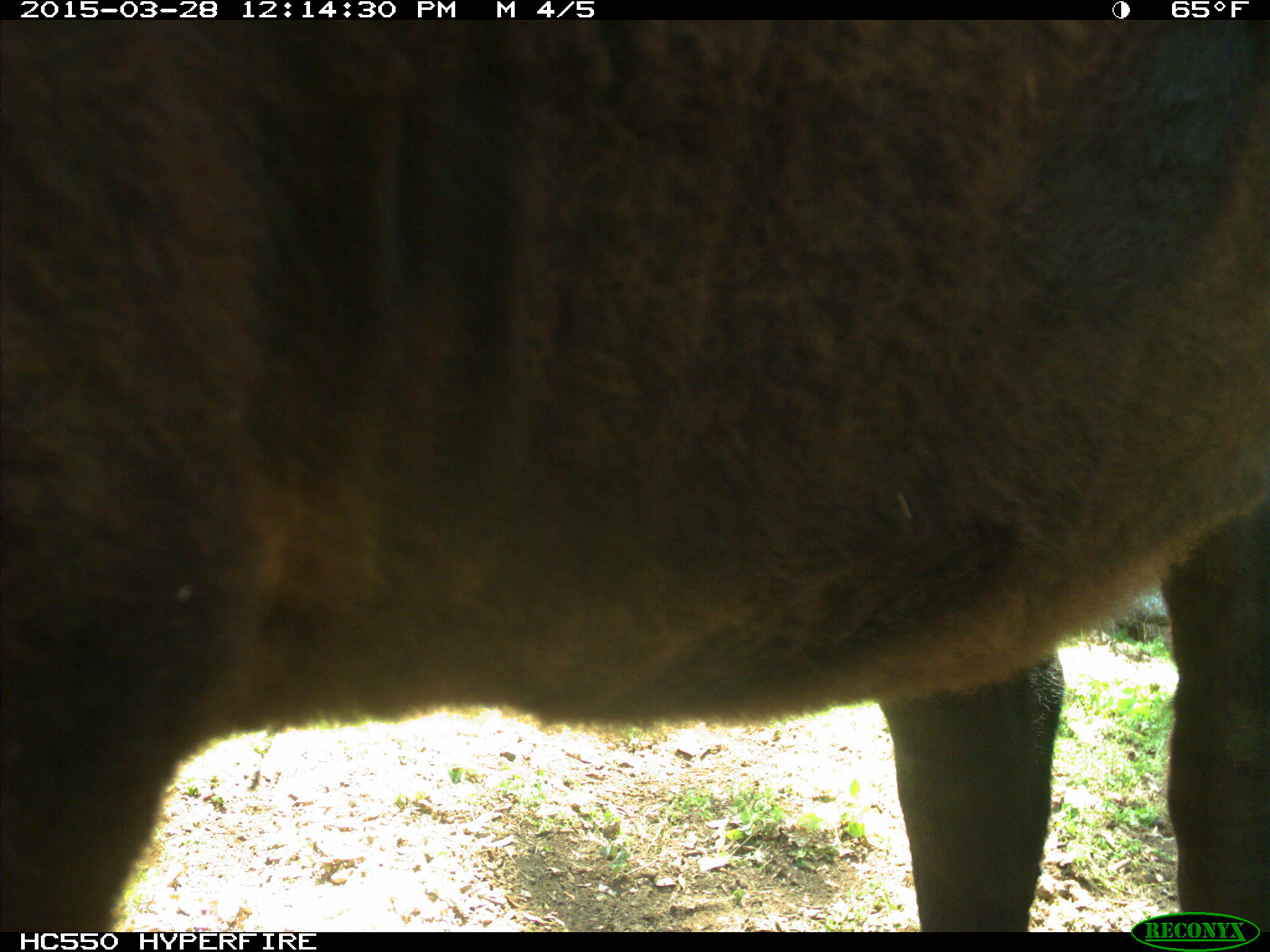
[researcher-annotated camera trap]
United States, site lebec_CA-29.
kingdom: Animalia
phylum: Chordata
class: Mammalia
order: Artiodactyla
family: Bovidae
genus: Bos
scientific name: Bos taurus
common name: domestic cow